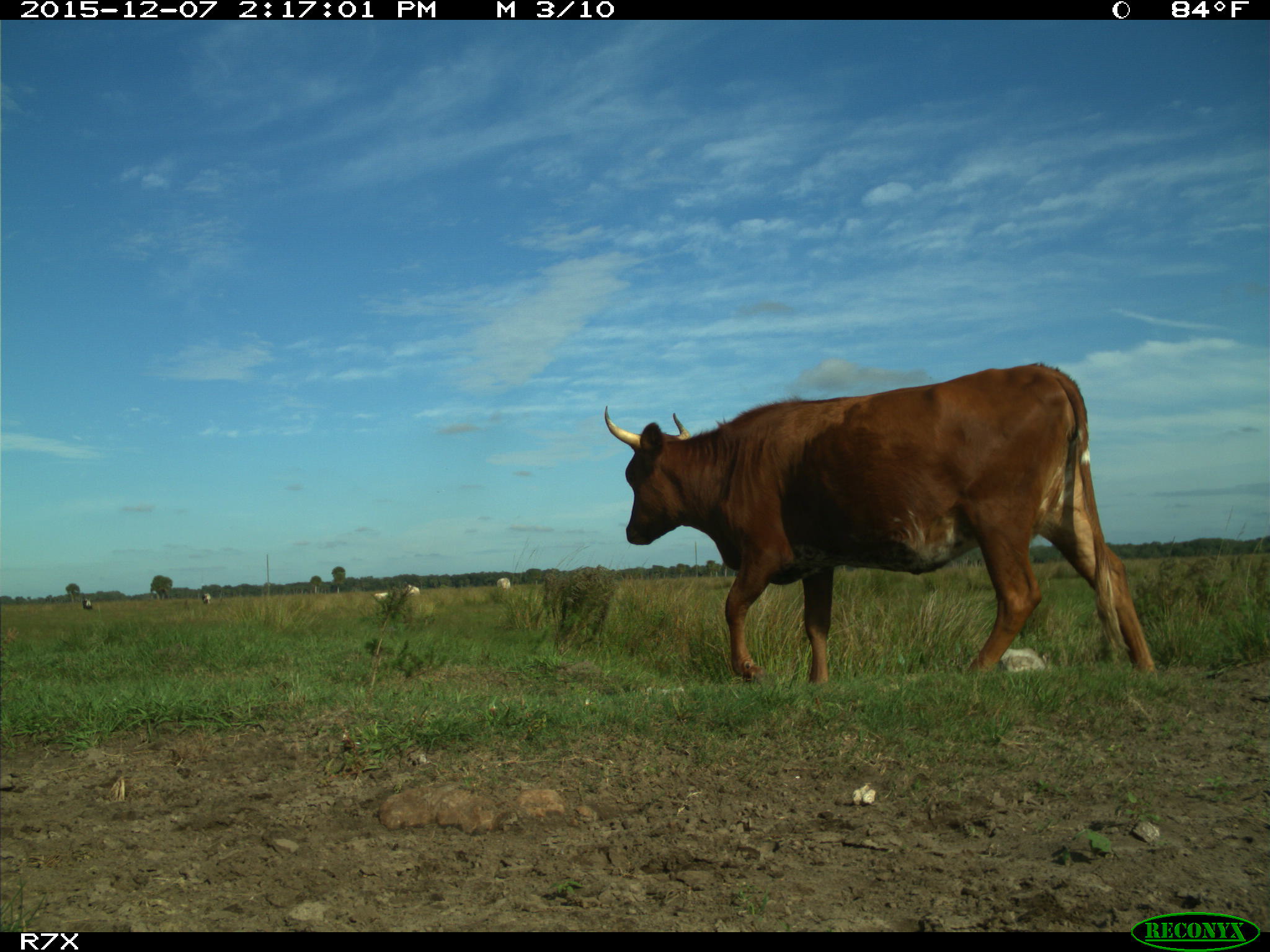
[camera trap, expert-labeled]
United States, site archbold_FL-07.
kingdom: Animalia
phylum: Chordata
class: Mammalia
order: Artiodactyla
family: Bovidae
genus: Bos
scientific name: Bos taurus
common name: domestic cow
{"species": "Bos taurus (domestic cow)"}